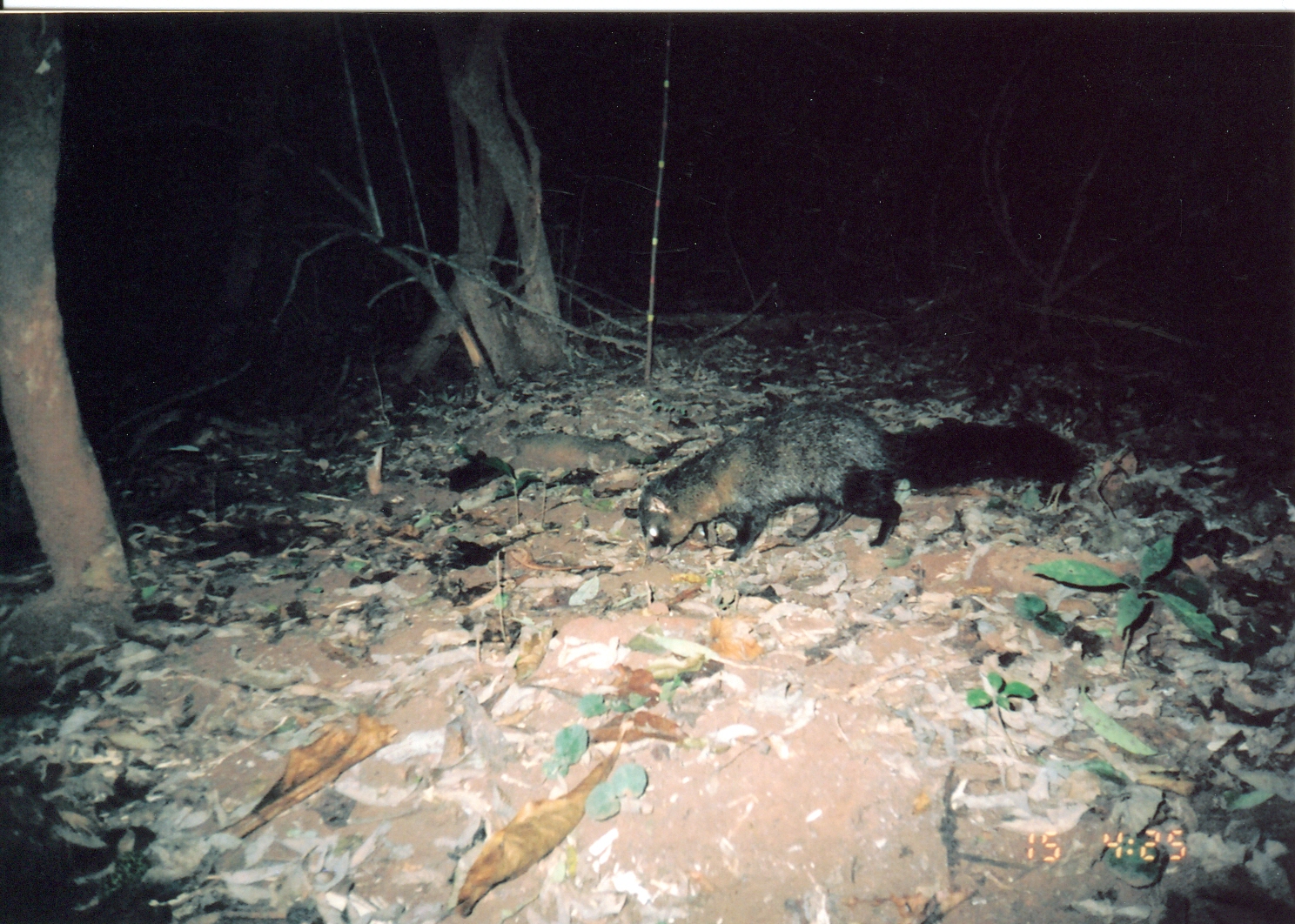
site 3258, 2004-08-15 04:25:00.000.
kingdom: Animalia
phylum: Chordata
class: Mammalia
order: Carnivora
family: Herpestidae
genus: Bdeogale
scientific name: Bdeogale crassicauda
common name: bushy-tailed mongoose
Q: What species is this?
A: Bdeogale crassicauda (bushy-tailed mongoose).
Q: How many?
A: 1.